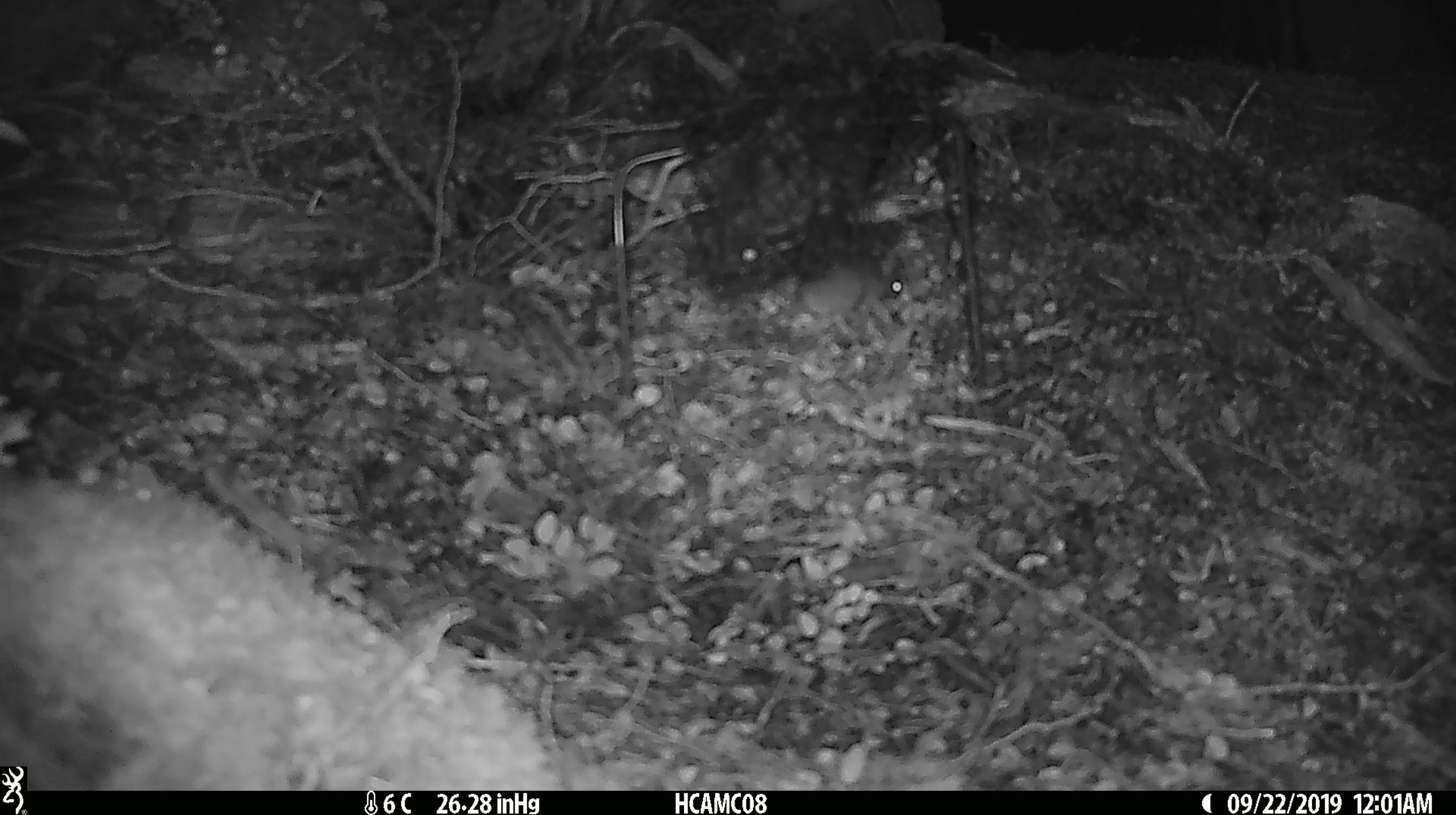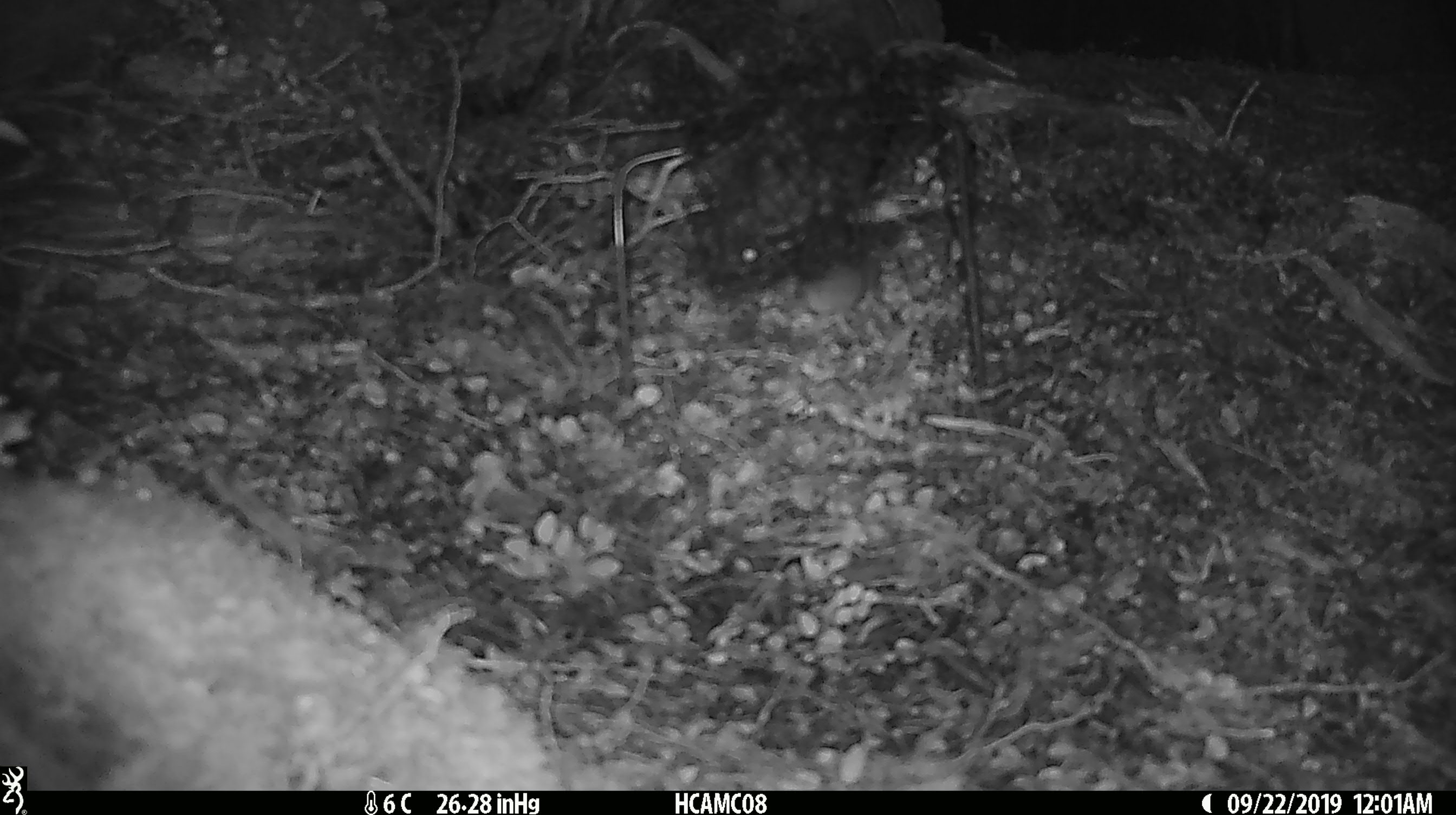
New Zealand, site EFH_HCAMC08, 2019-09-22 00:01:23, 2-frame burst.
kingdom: Animalia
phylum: Chordata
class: Mammalia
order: Rodentia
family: Muridae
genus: Mus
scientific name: Mus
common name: mouse